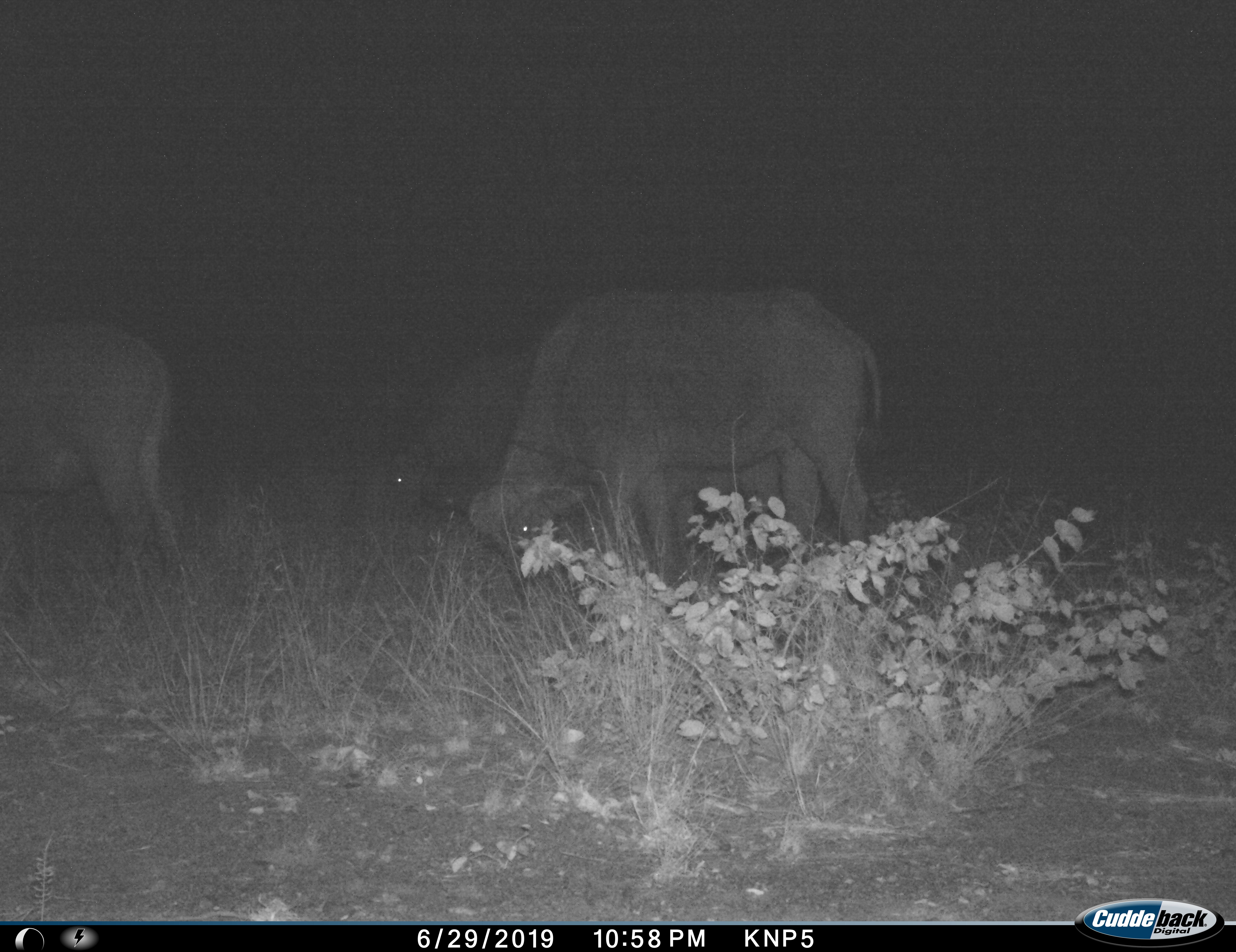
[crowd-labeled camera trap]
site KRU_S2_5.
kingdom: Animalia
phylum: Chordata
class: Mammalia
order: Artiodactyla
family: Bovidae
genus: Syncerus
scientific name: Syncerus caffer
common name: african buffalo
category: buffalo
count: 3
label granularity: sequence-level